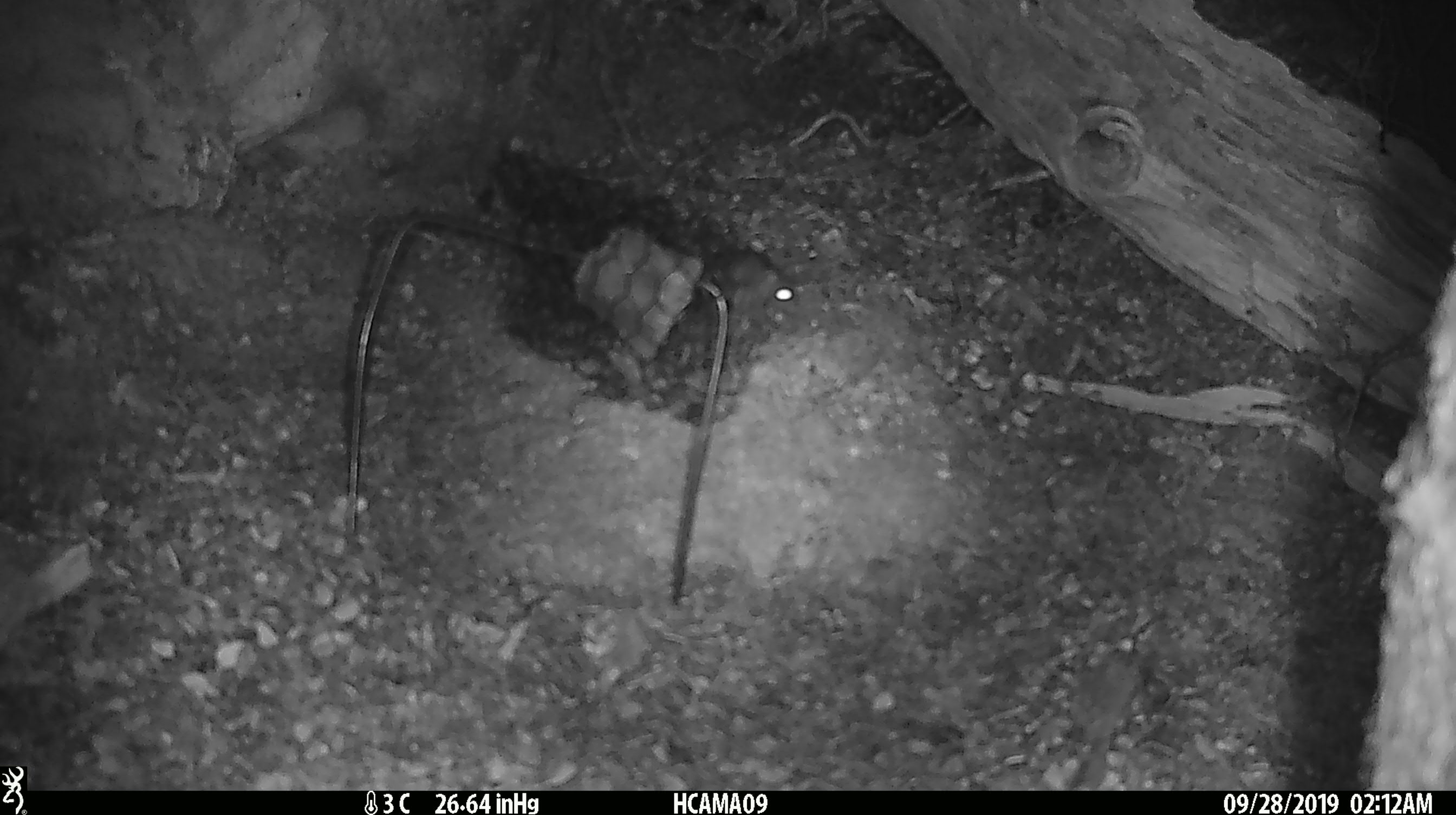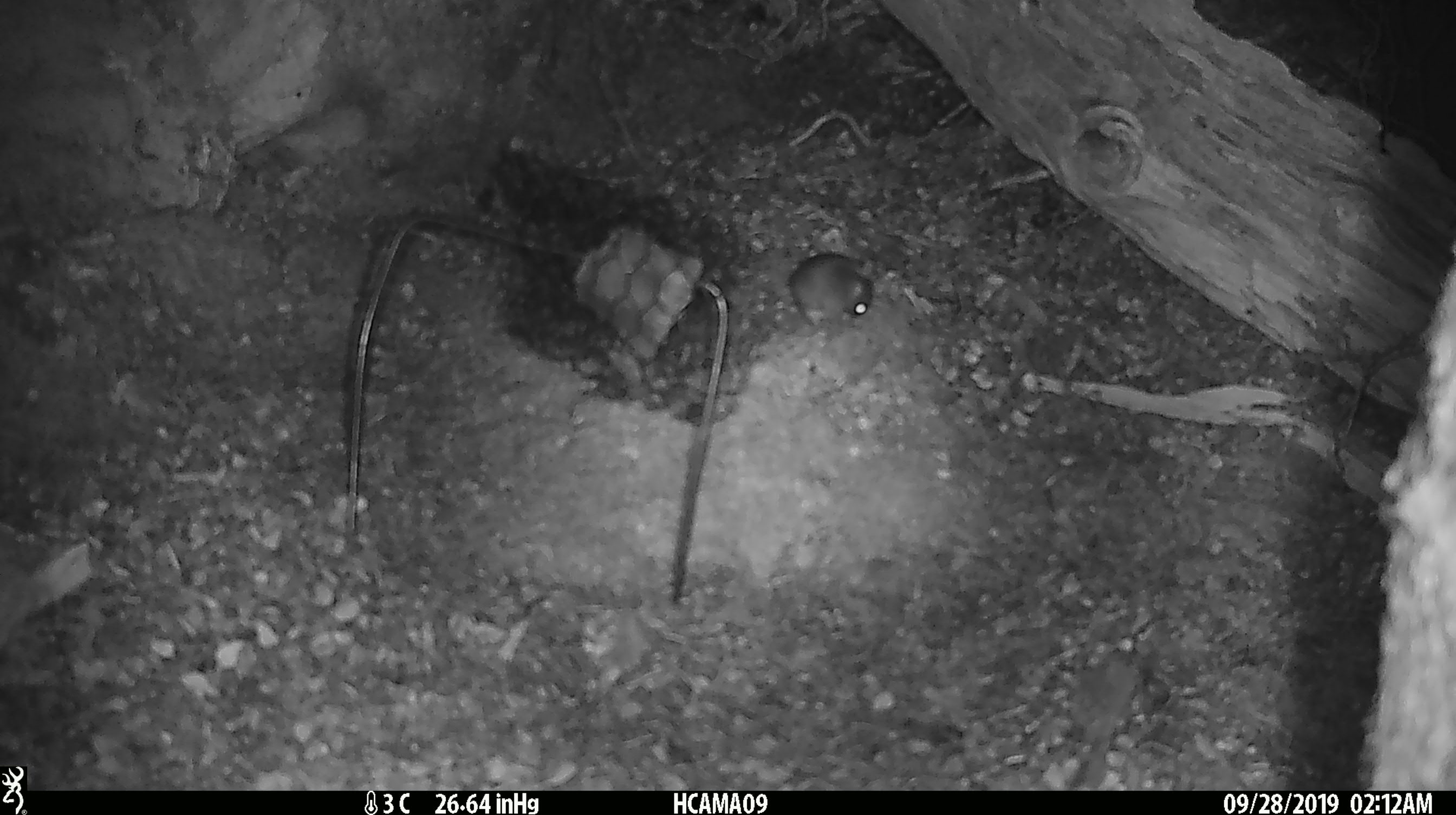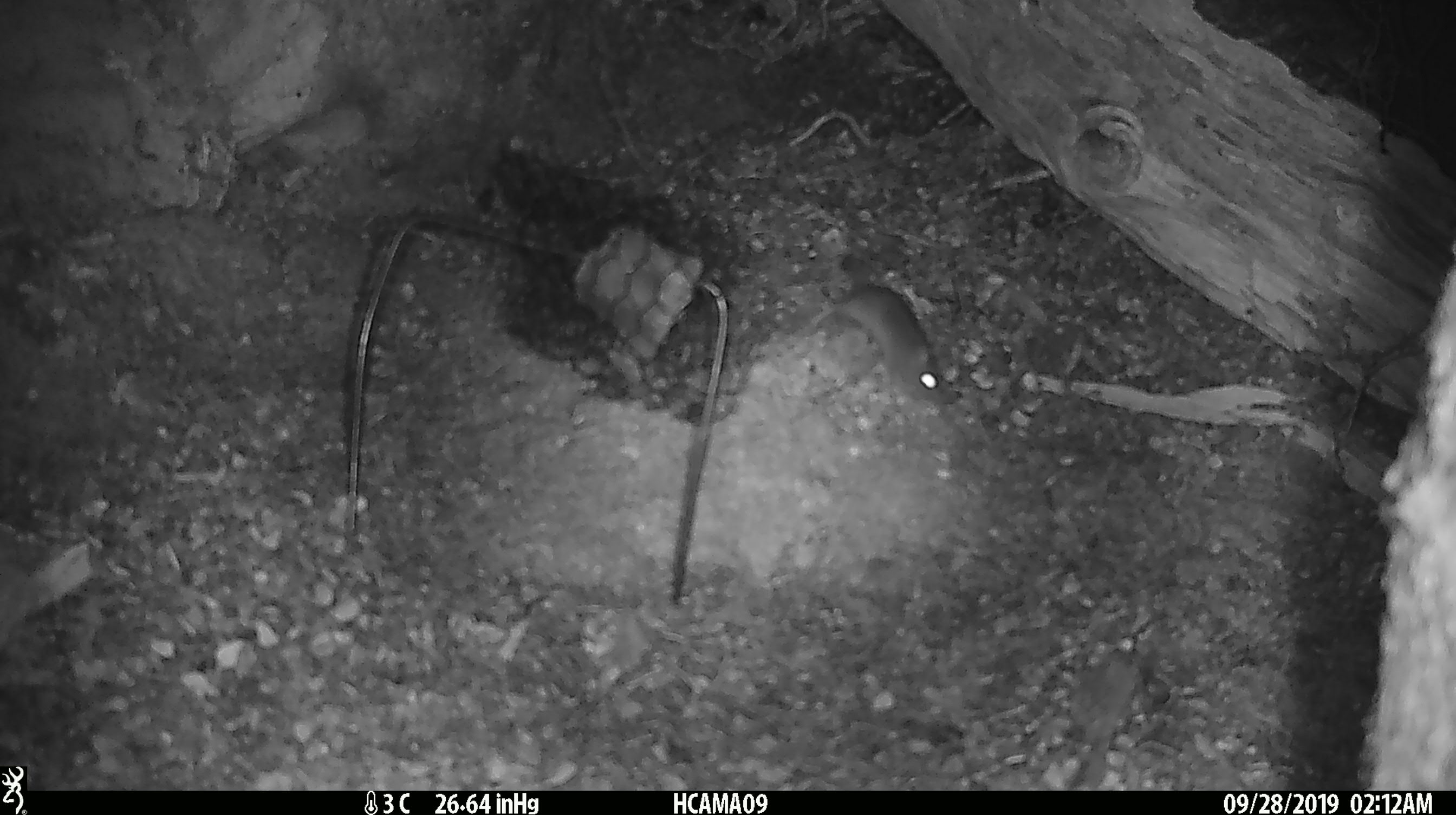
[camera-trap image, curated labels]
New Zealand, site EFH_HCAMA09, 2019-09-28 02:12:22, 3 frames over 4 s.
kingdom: Animalia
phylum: Chordata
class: Mammalia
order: Rodentia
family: Muridae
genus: Mus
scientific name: Mus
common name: mouse